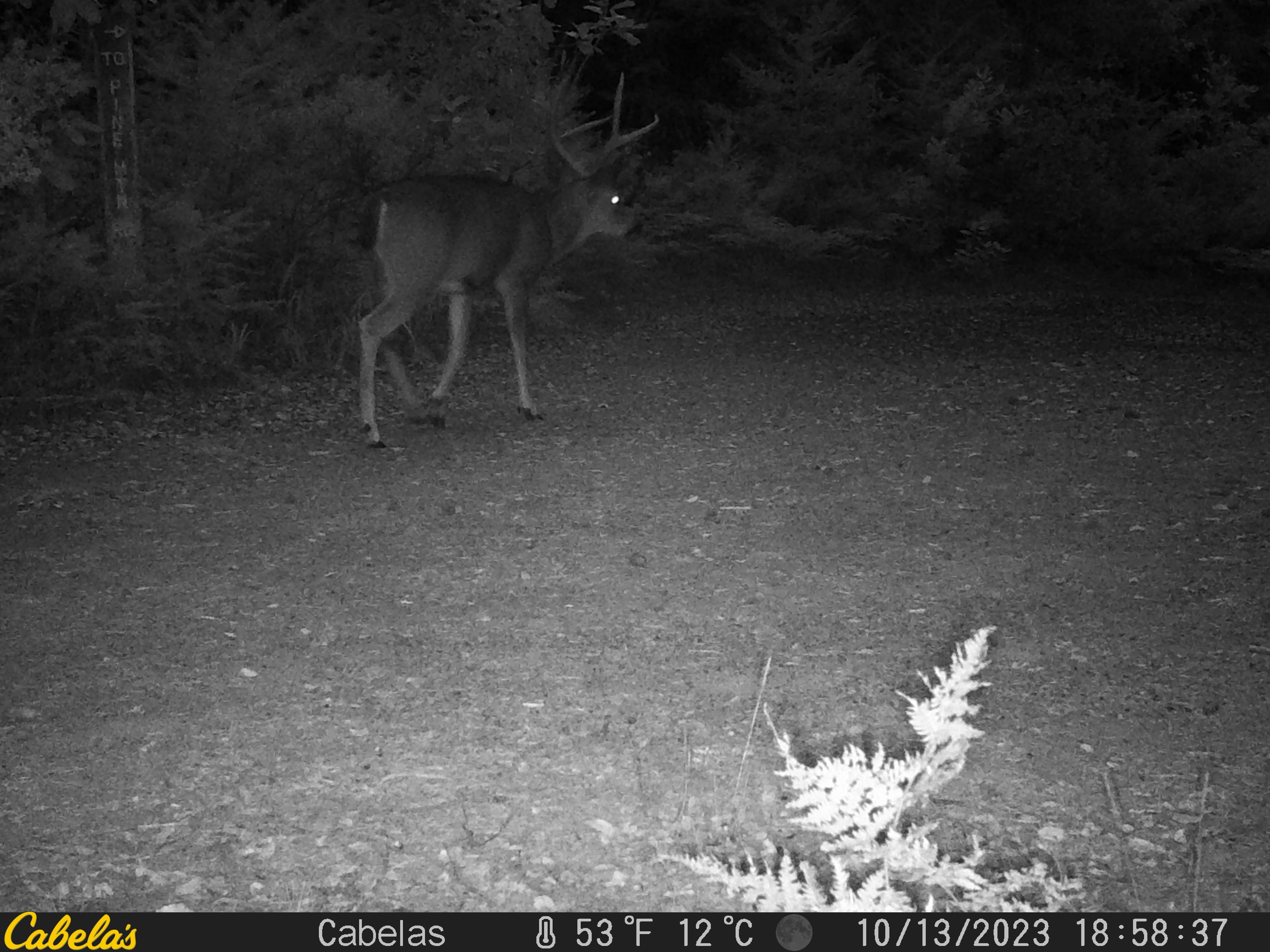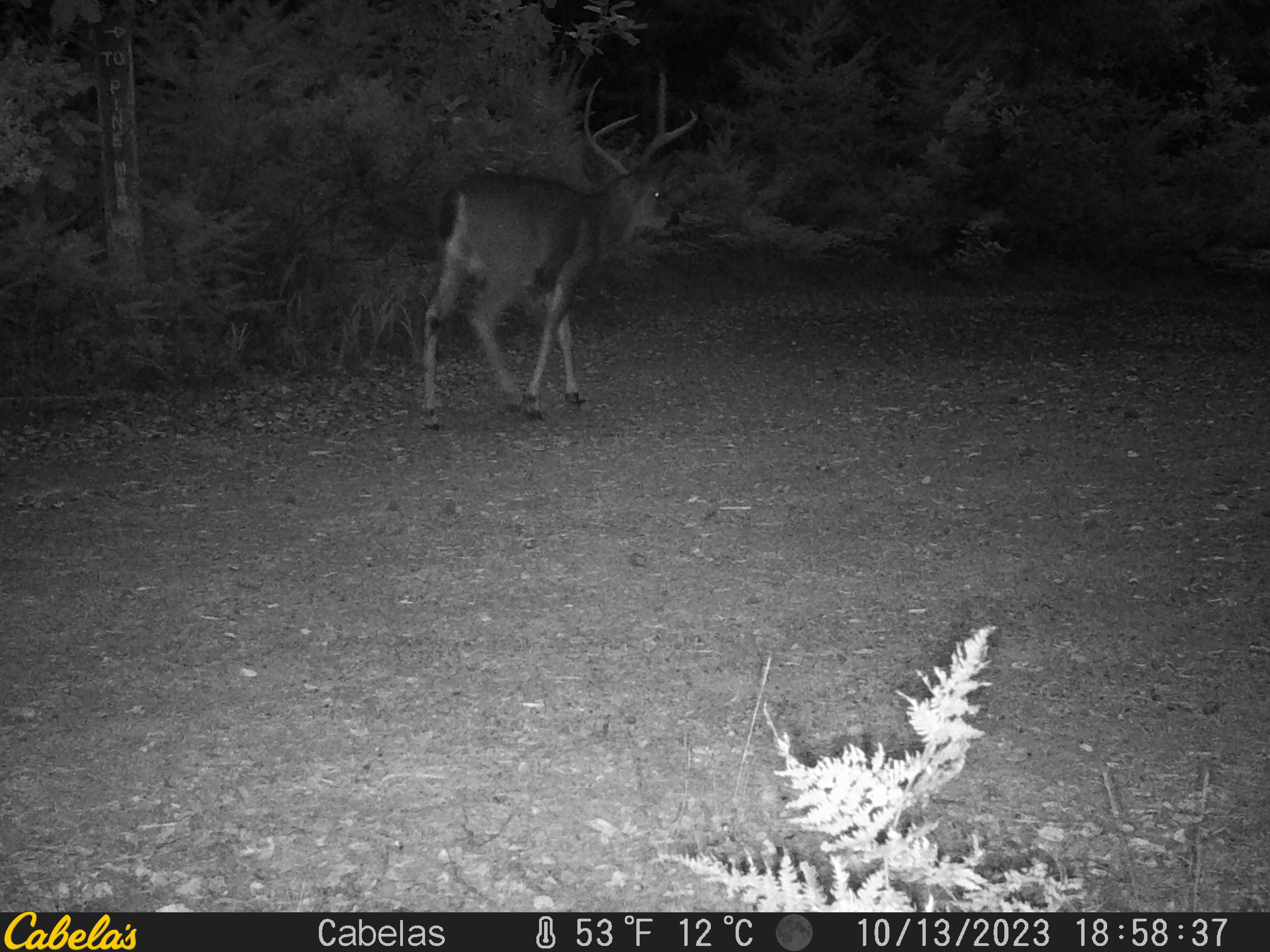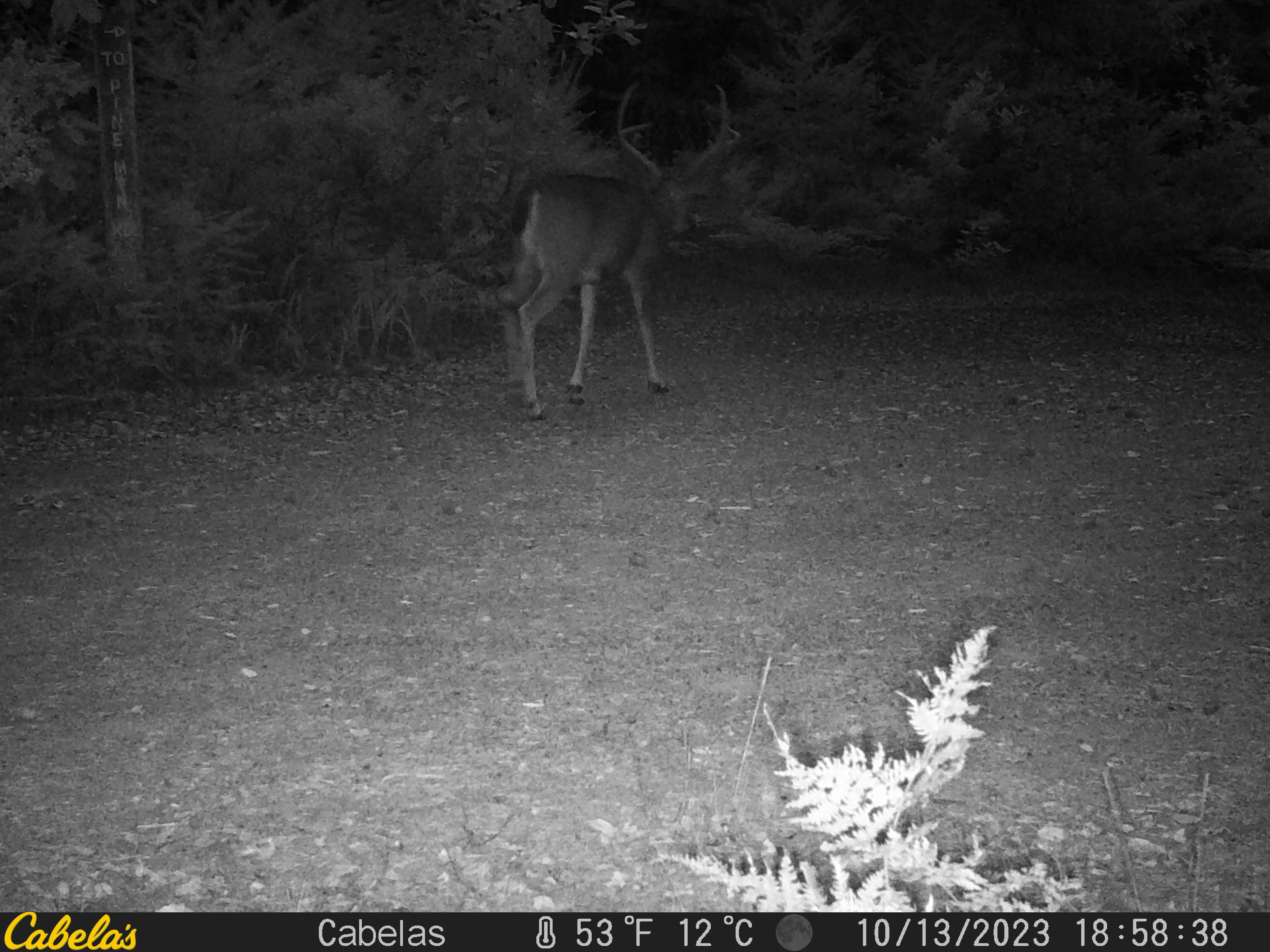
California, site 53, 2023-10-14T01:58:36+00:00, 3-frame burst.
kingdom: Animalia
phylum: Chordata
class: Mammalia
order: Artiodactyla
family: Cervidae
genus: Odocoileus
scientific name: Odocoileus hemionus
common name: mule deer